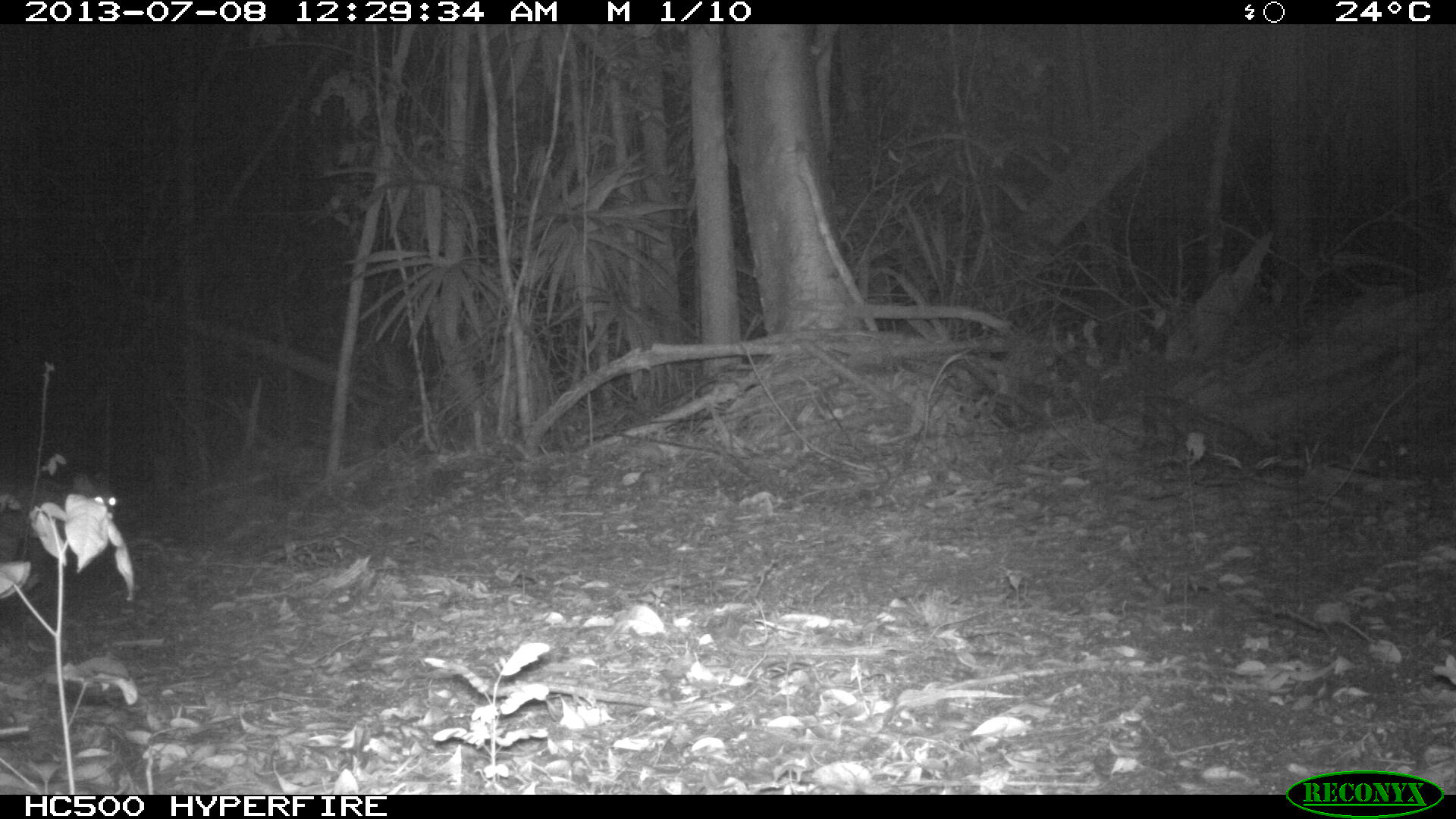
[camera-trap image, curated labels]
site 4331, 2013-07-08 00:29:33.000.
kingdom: Animalia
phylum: Chordata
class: Mammalia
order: Carnivora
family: Felidae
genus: Leopardus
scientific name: Leopardus pardalis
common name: ocelot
Leopardus pardalis (ocelot), count 1.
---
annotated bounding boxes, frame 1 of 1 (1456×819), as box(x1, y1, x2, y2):
leopardus pardalis: box(0, 475, 118, 603)